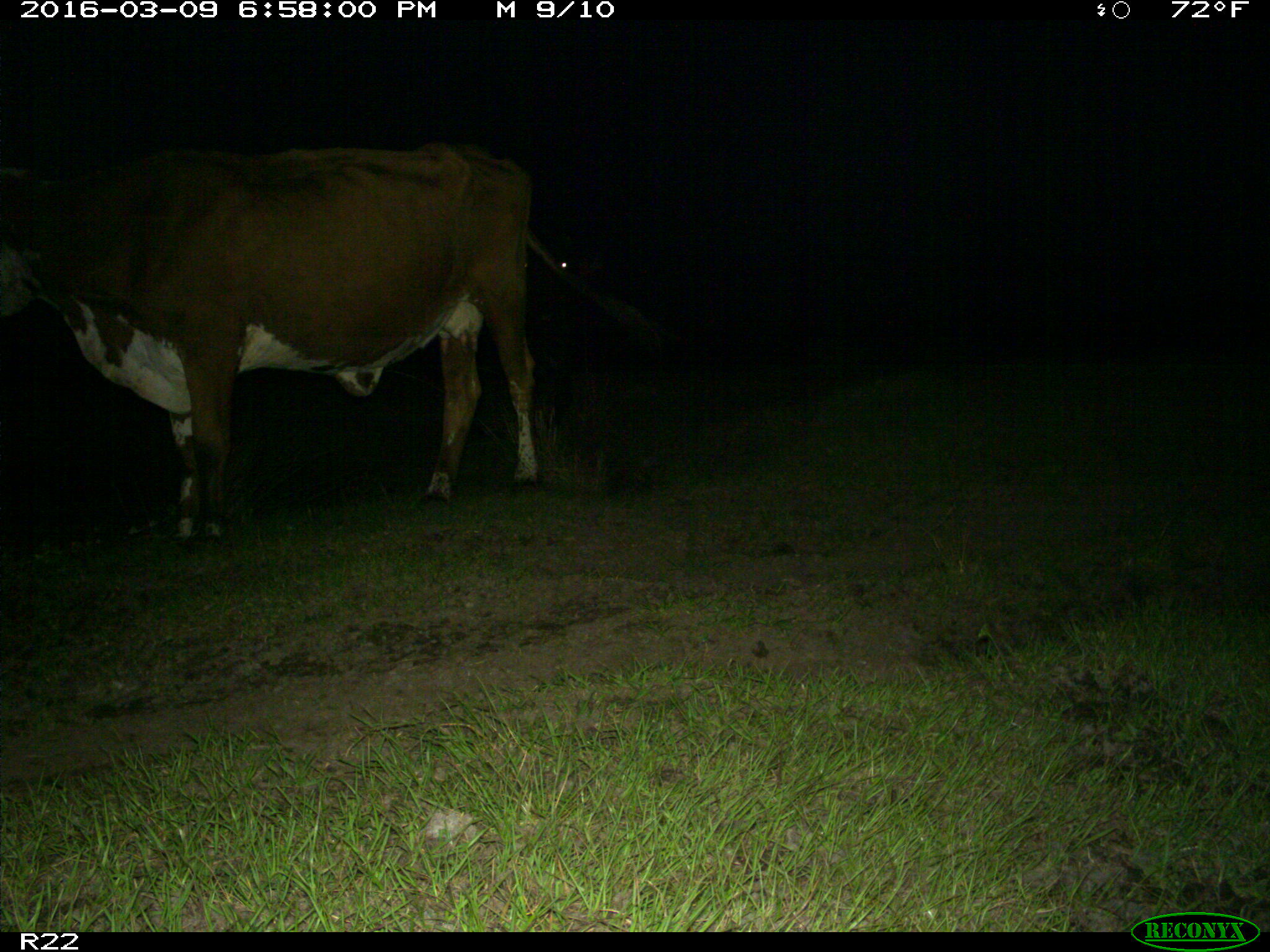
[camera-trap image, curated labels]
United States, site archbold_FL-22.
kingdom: Animalia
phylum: Chordata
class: Mammalia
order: Artiodactyla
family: Bovidae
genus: Bos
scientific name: Bos taurus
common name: domestic cow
Bos taurus (domestic cow).